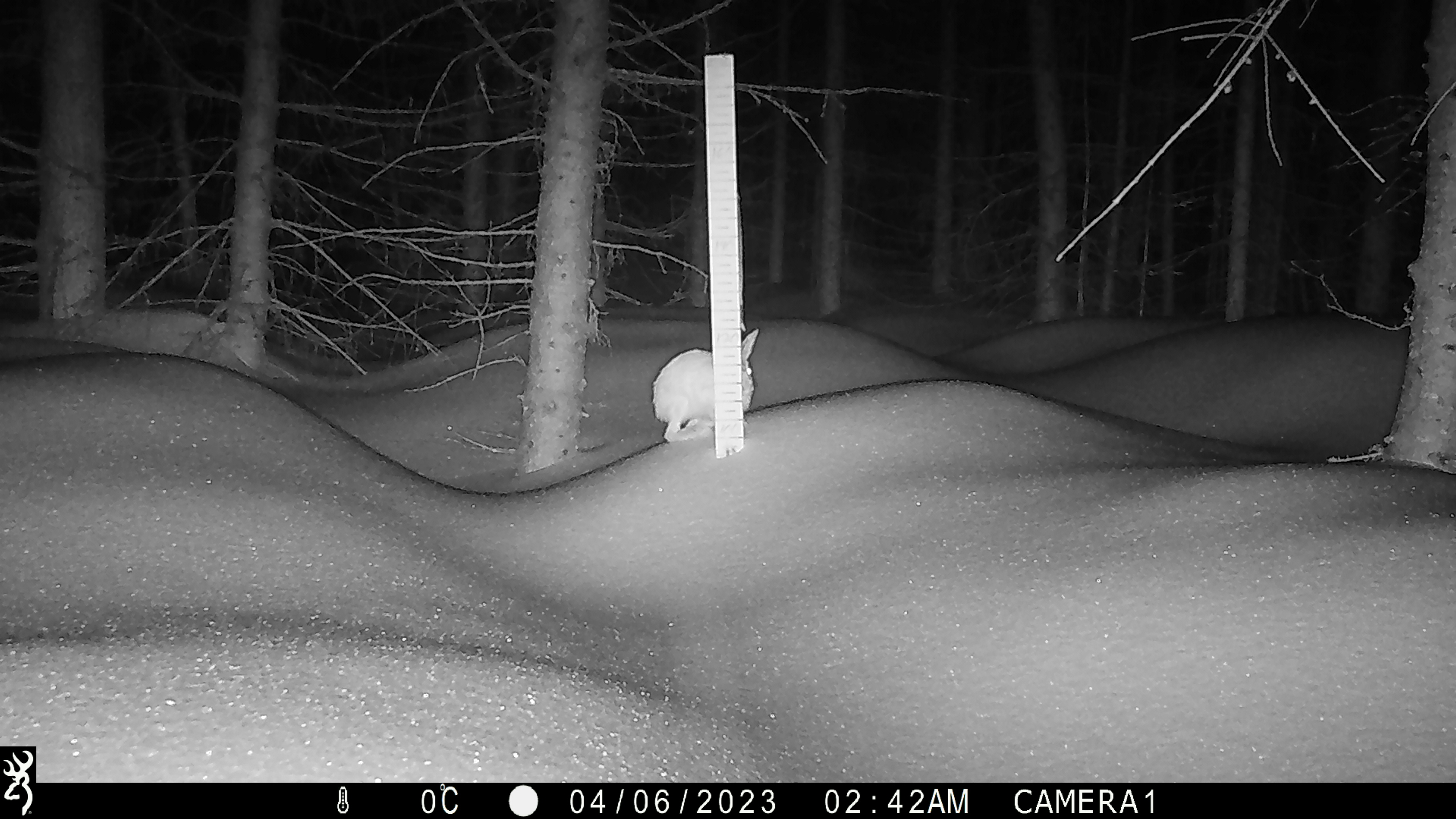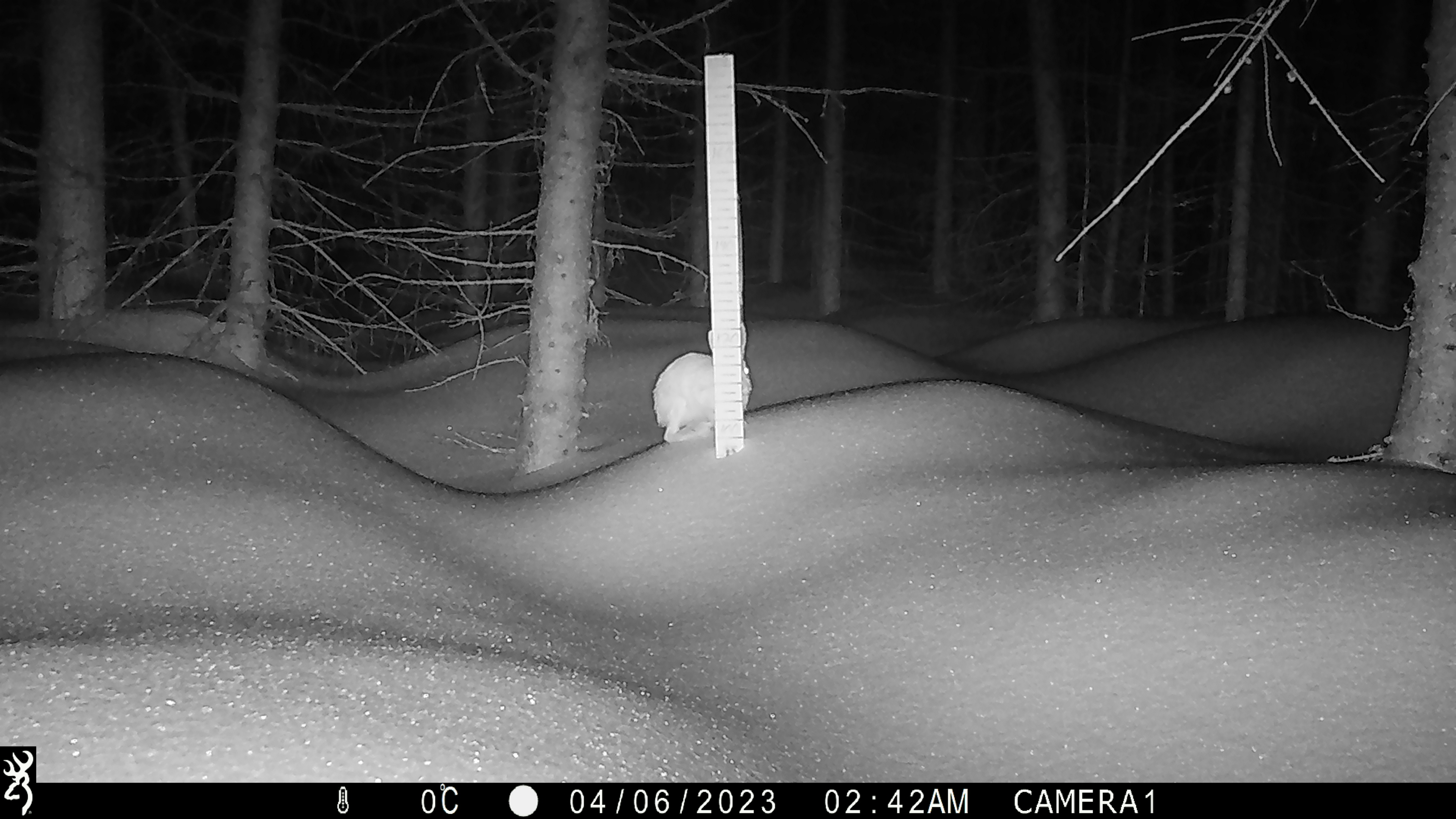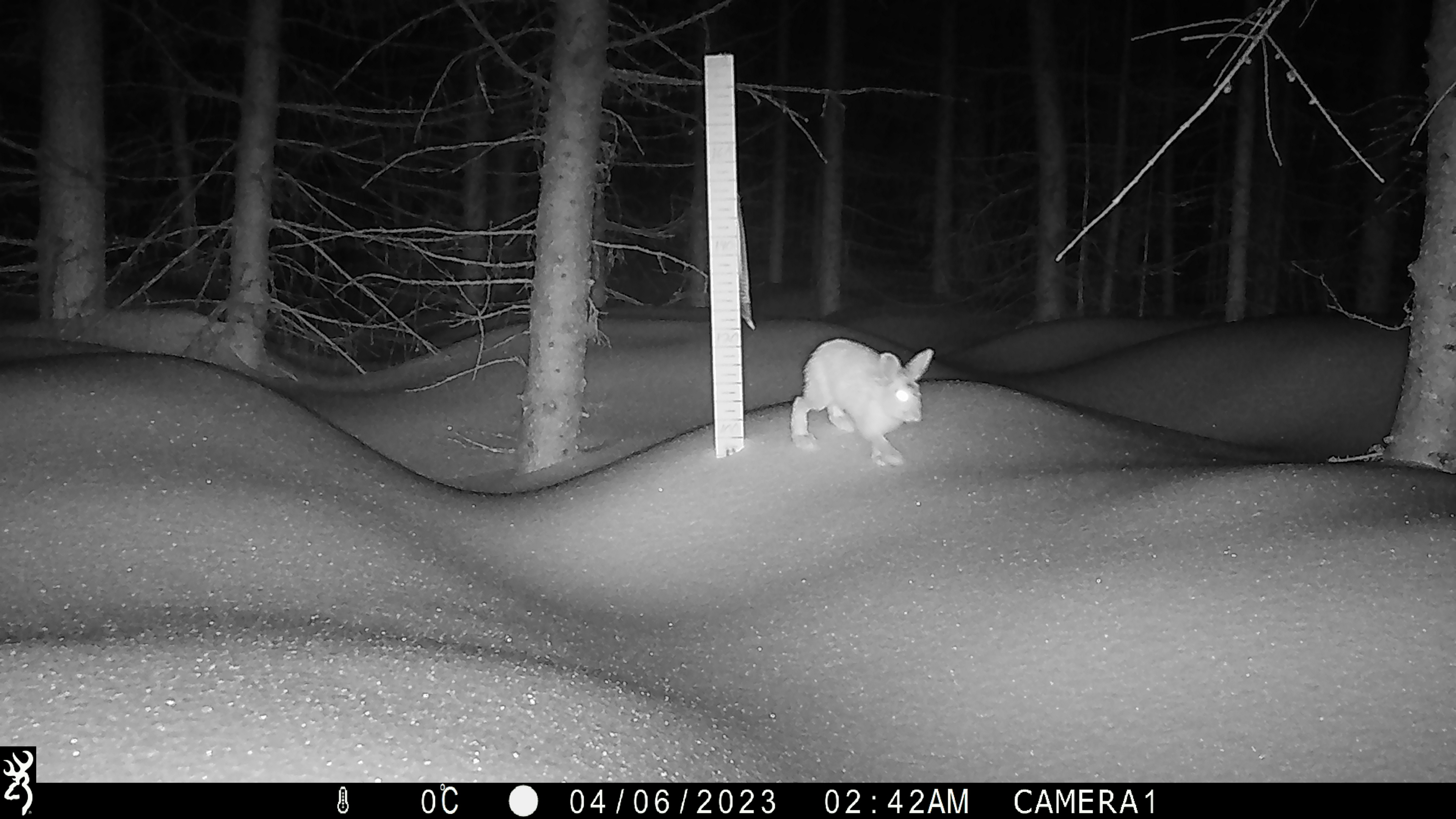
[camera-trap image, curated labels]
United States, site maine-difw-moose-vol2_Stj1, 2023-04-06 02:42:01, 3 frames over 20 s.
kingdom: Animalia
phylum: Chordata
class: Mammalia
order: Lagomorpha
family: Leporidae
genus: Lepus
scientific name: Lepus americanus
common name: snowshoe hare